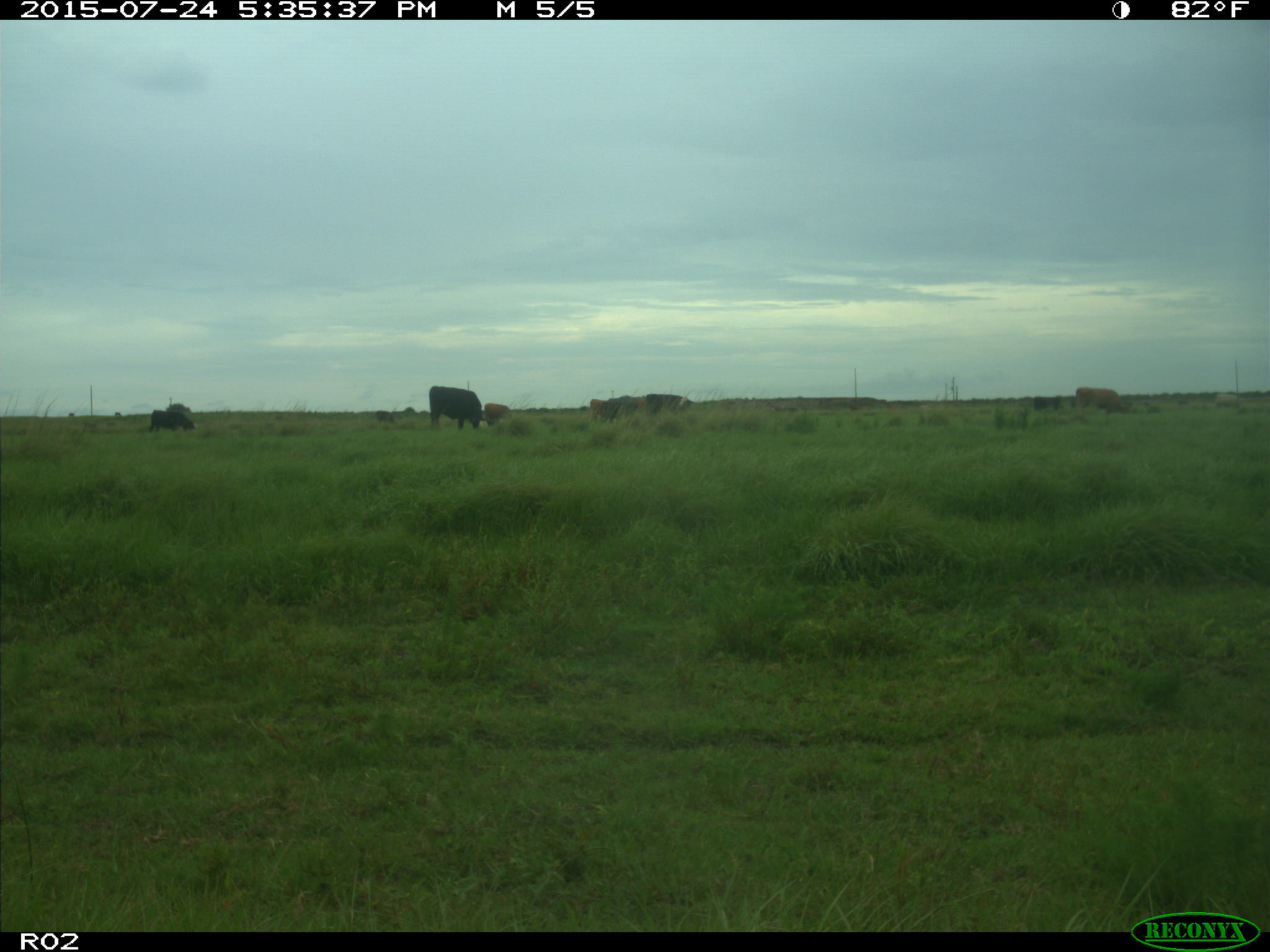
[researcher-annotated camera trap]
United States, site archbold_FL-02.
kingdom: Animalia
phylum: Chordata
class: Mammalia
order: Artiodactyla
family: Bovidae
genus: Bos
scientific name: Bos taurus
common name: domestic cow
Bos taurus (domestic cow).